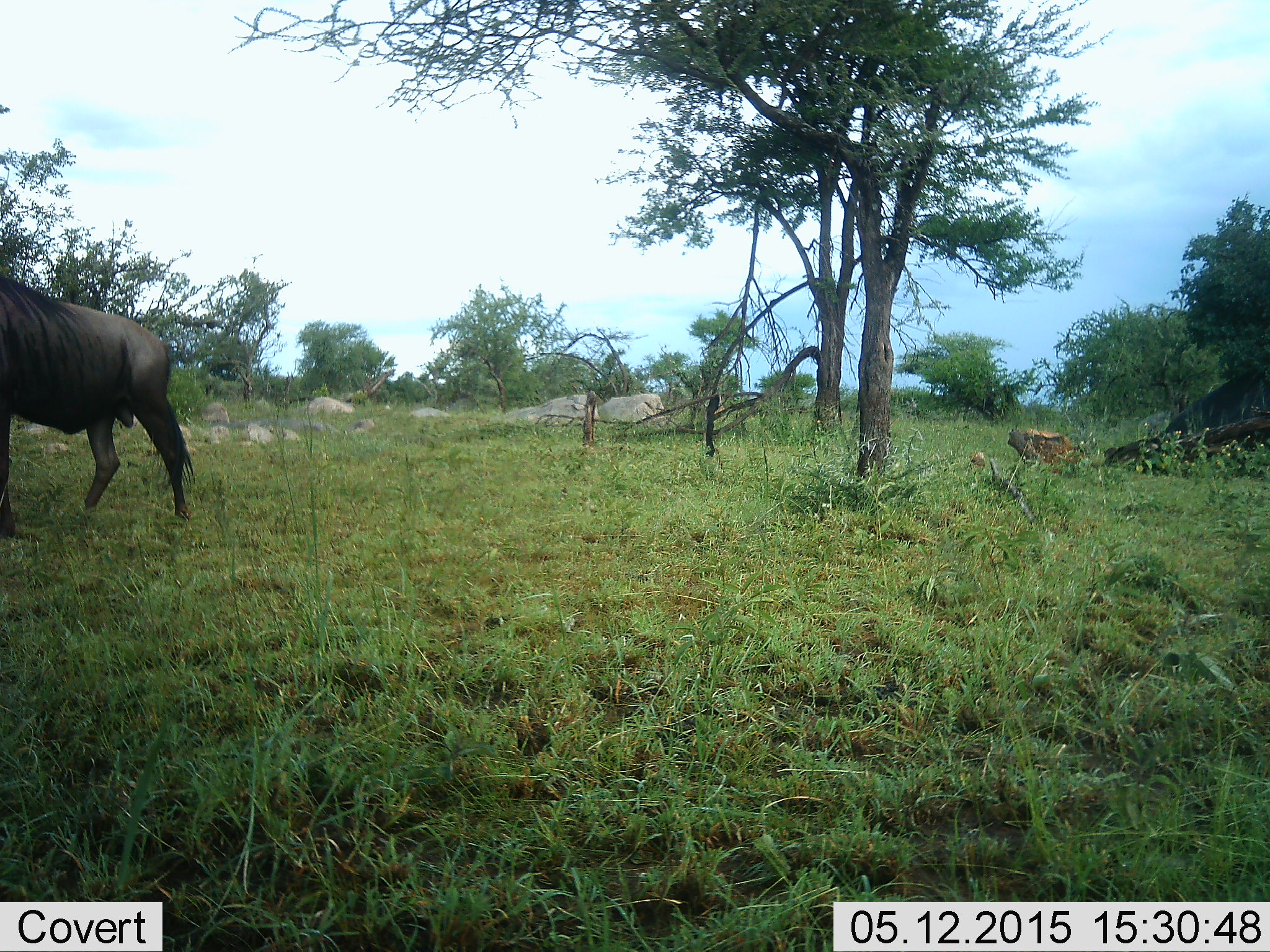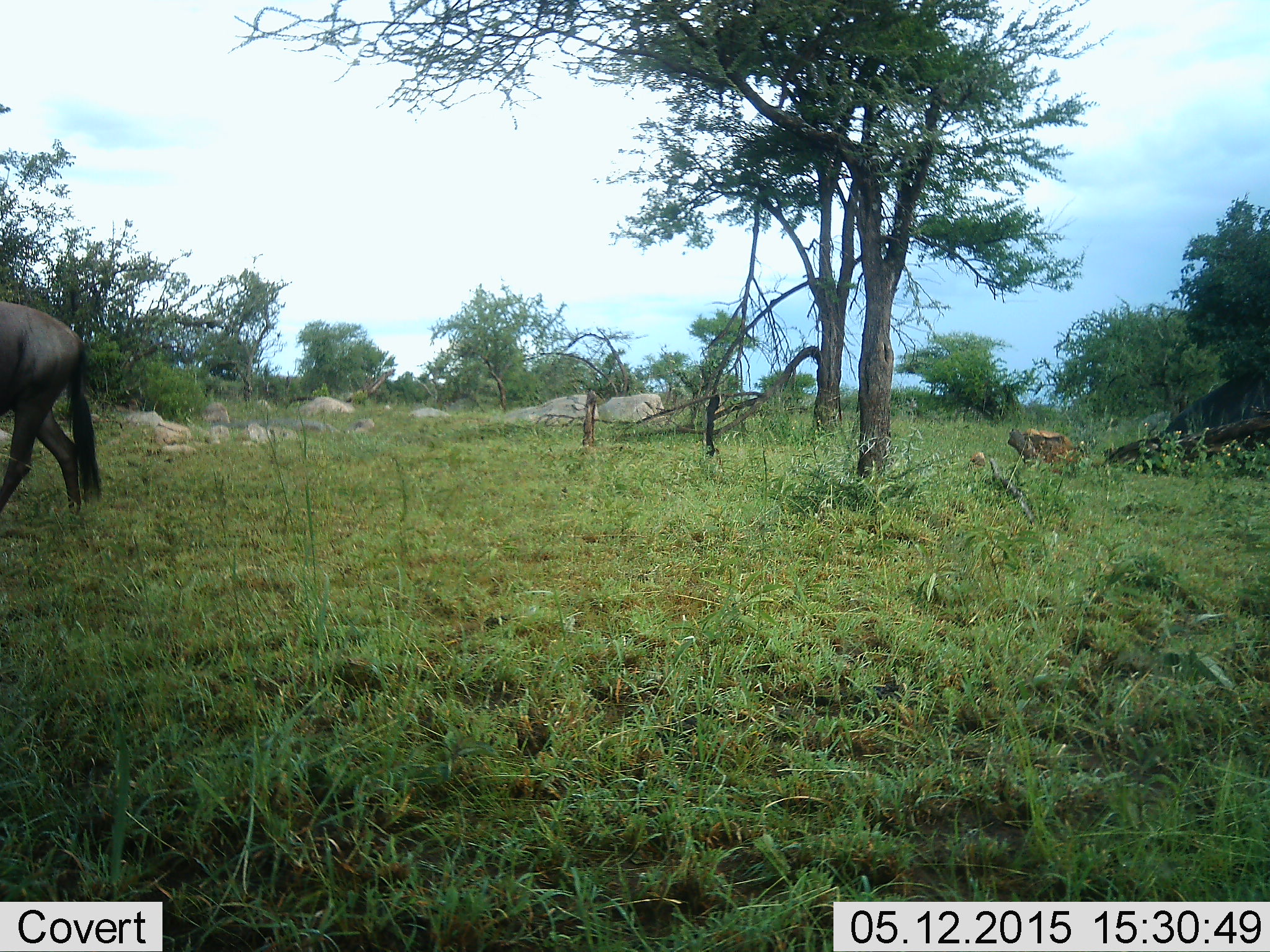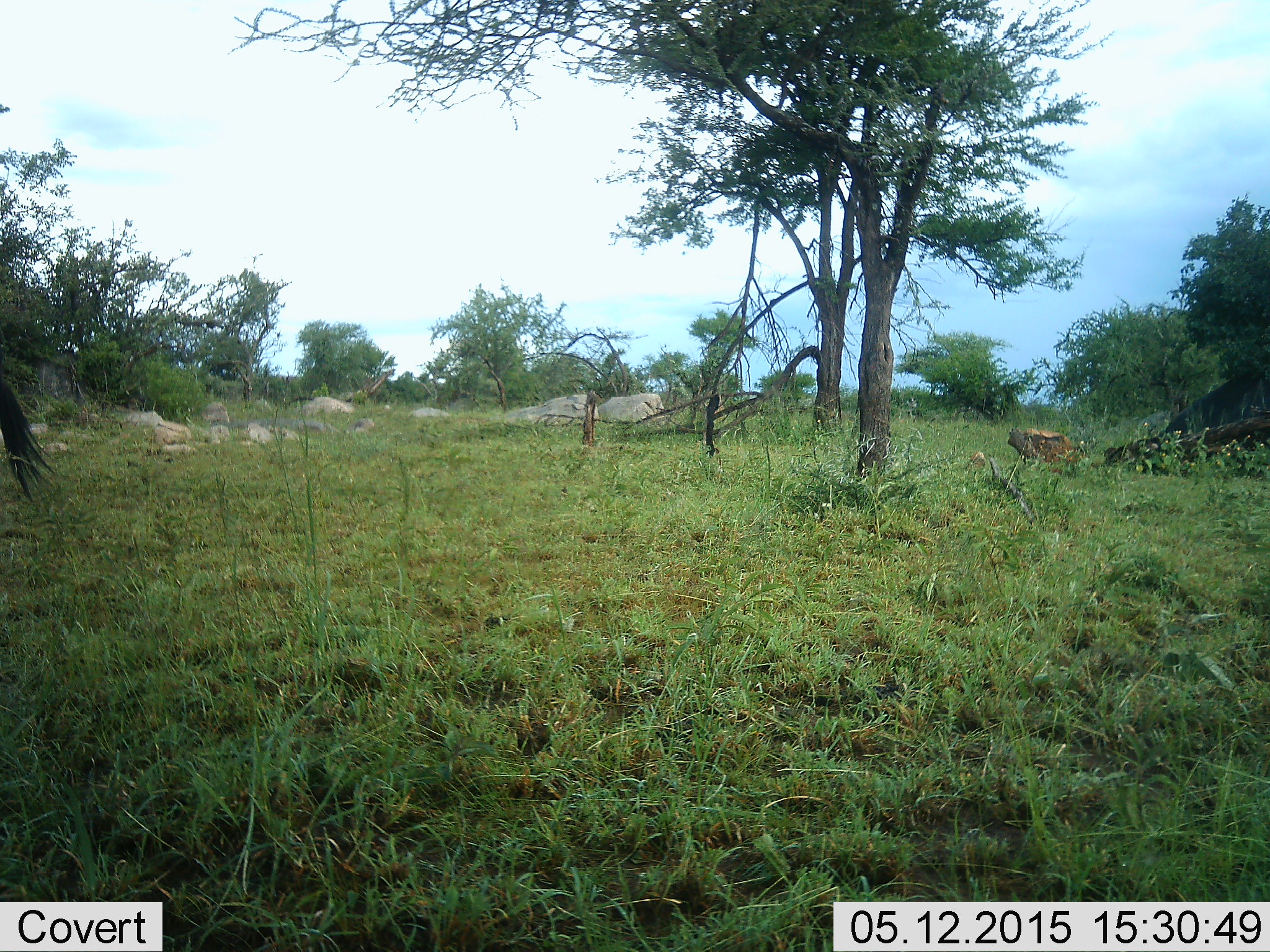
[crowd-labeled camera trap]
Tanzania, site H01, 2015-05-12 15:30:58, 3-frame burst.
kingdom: Animalia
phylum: Chordata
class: Mammalia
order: Artiodactyla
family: Bovidae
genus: Connochaetes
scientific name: Connochaetes taurinus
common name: blue wildebeest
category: wildebeest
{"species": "wildebeest (blue wildebeest) (Connochaetes taurinus)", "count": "1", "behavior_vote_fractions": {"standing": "0%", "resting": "0%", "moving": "100%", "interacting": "0%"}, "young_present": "0%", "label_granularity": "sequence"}